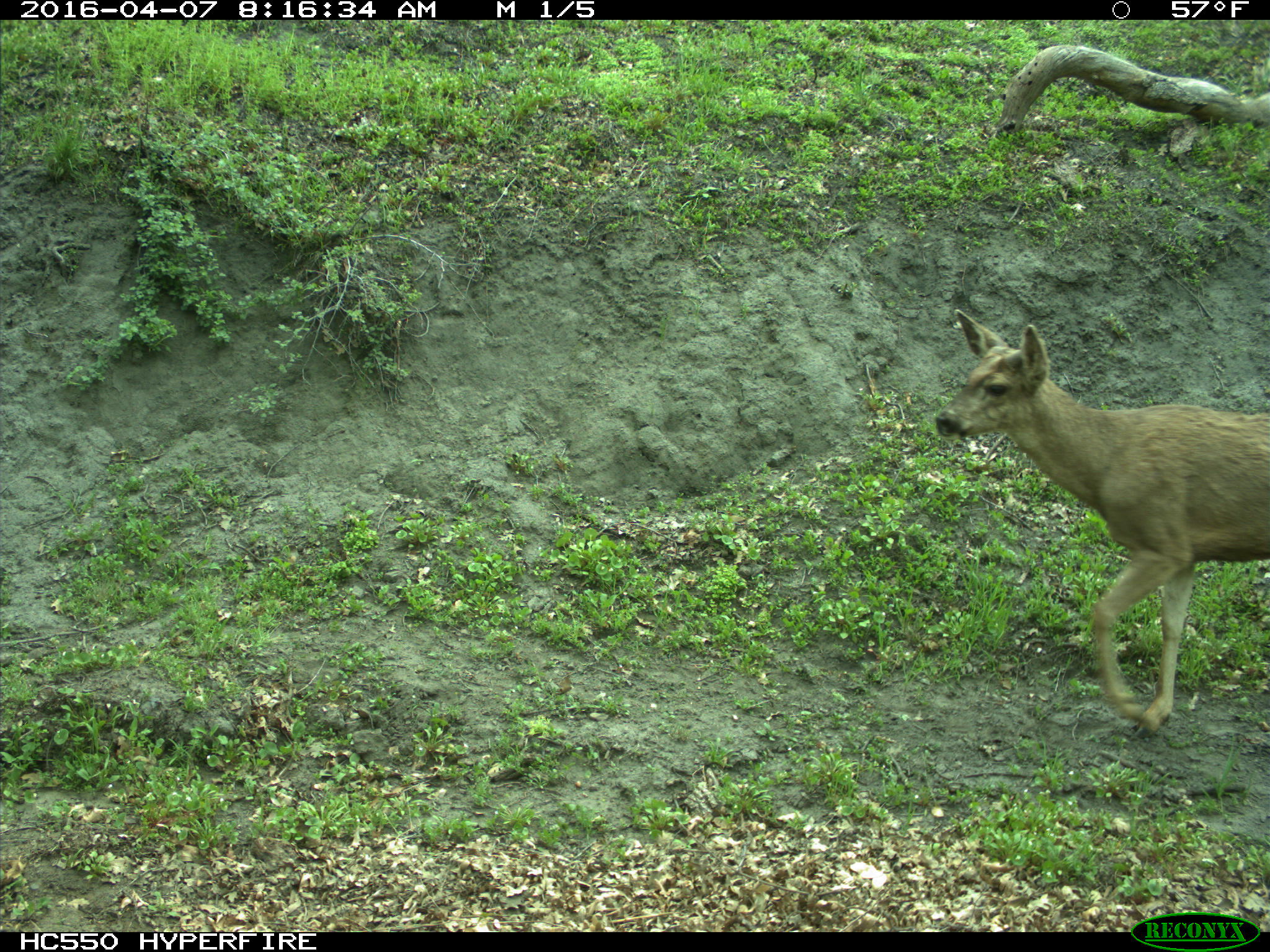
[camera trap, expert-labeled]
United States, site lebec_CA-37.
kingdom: Animalia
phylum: Chordata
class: Mammalia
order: Artiodactyla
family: Cervidae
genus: Odocoileus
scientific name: Odocoileus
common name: deer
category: unidentified deer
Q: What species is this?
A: Unidentified deer (deer) (Odocoileus).